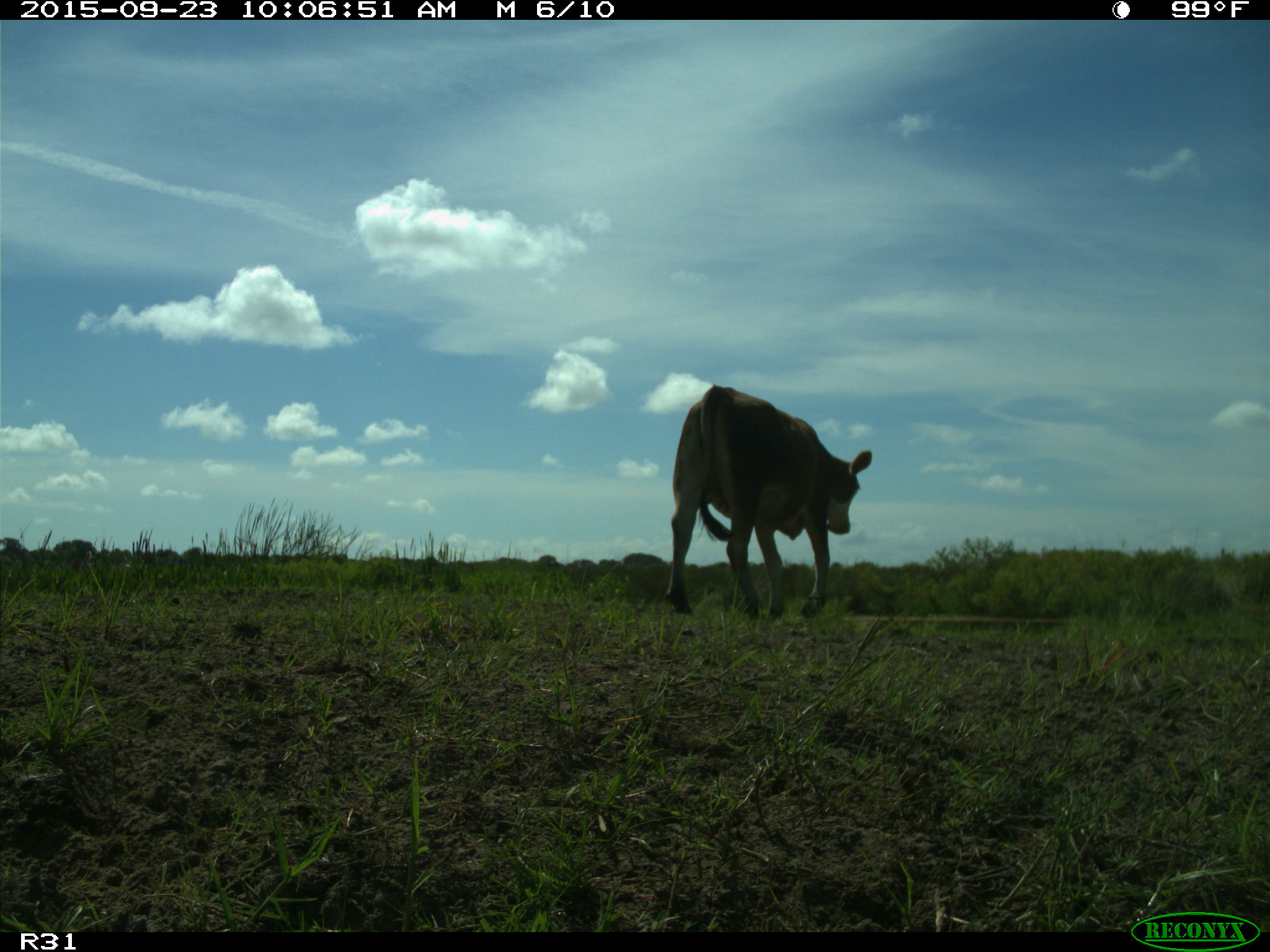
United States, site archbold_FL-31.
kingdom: Animalia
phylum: Chordata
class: Mammalia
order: Artiodactyla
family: Bovidae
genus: Bos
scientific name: Bos taurus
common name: domestic cow